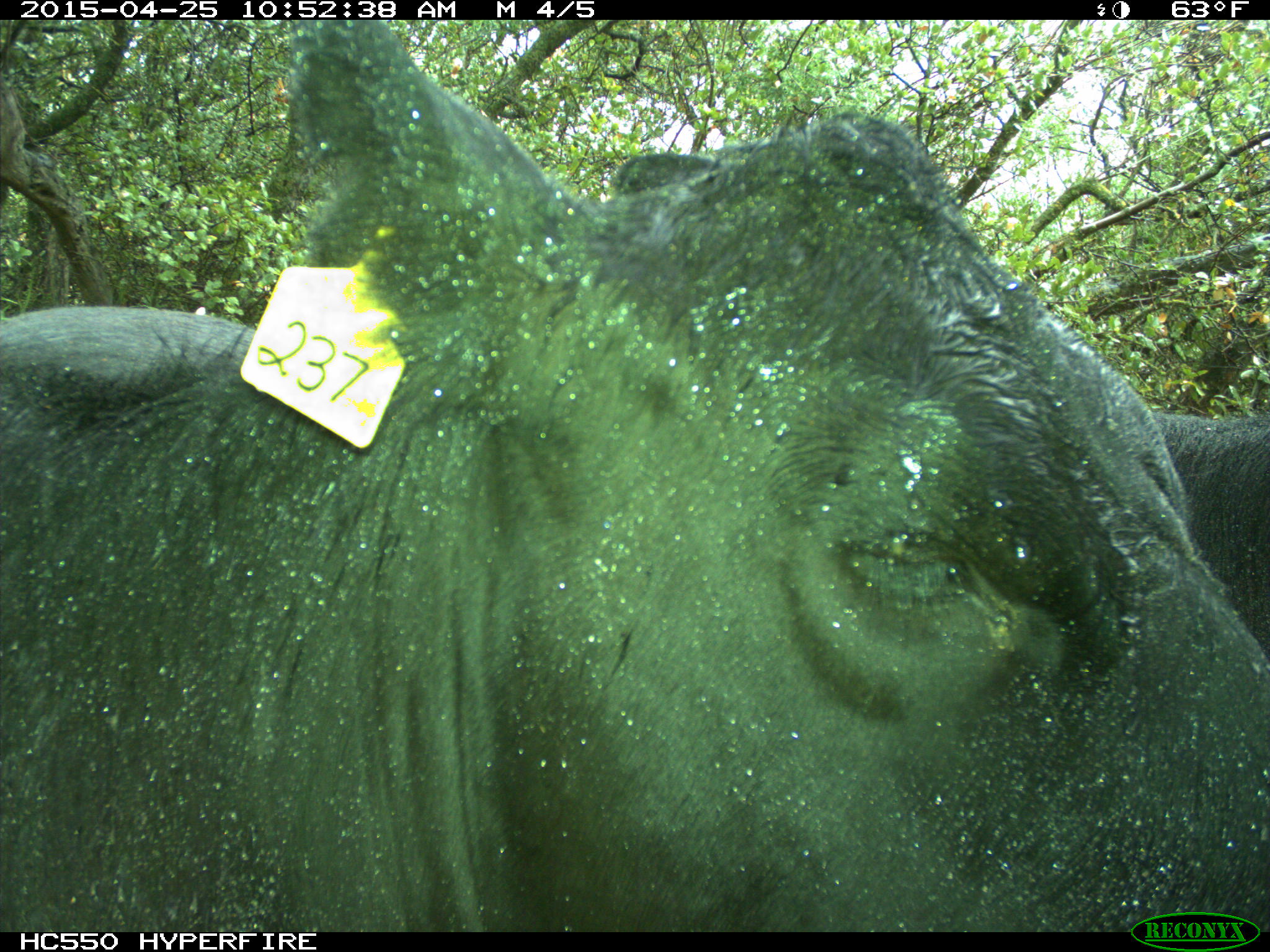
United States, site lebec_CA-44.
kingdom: Animalia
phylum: Chordata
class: Mammalia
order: Artiodactyla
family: Suidae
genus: Sus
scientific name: Sus scrofa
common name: wild boar